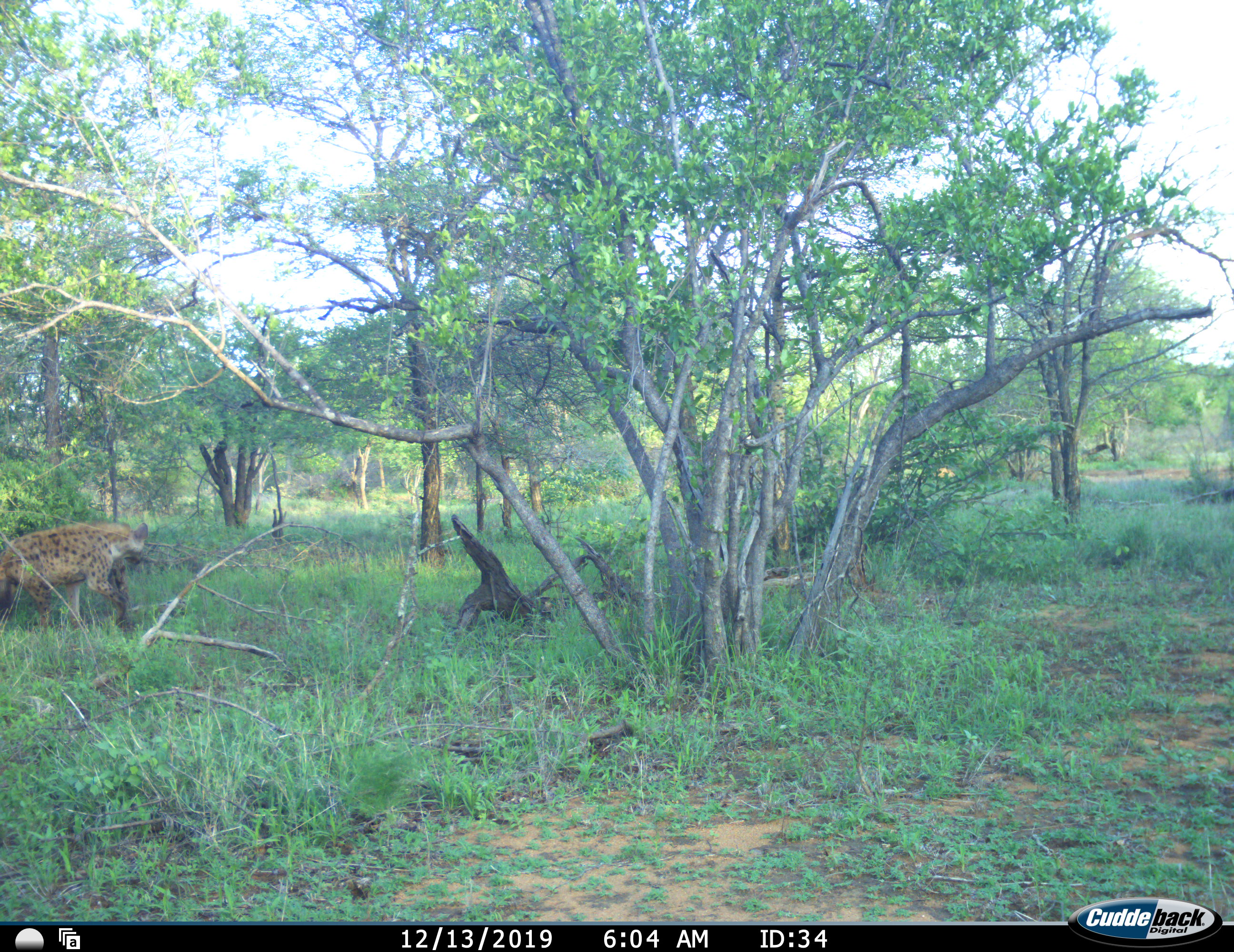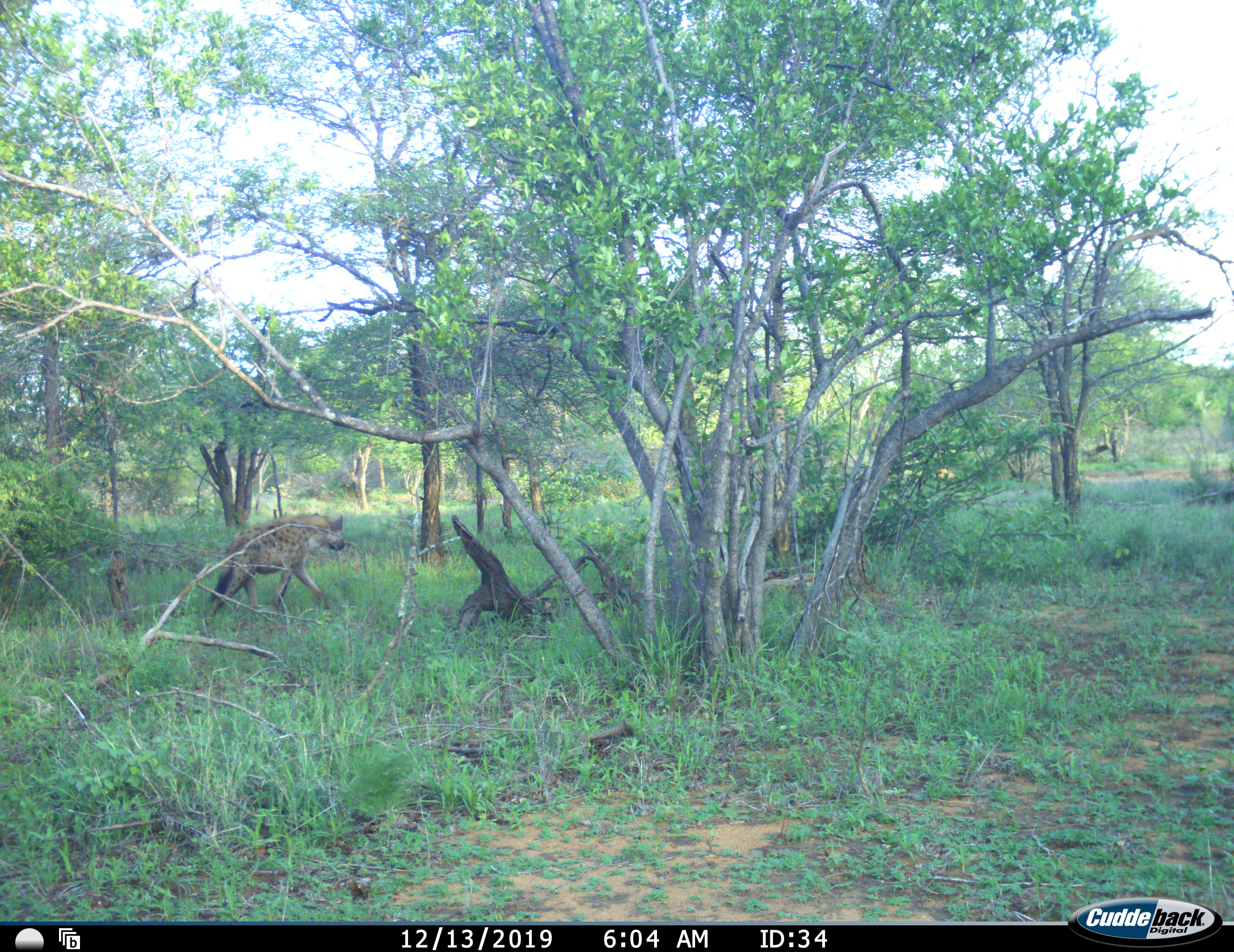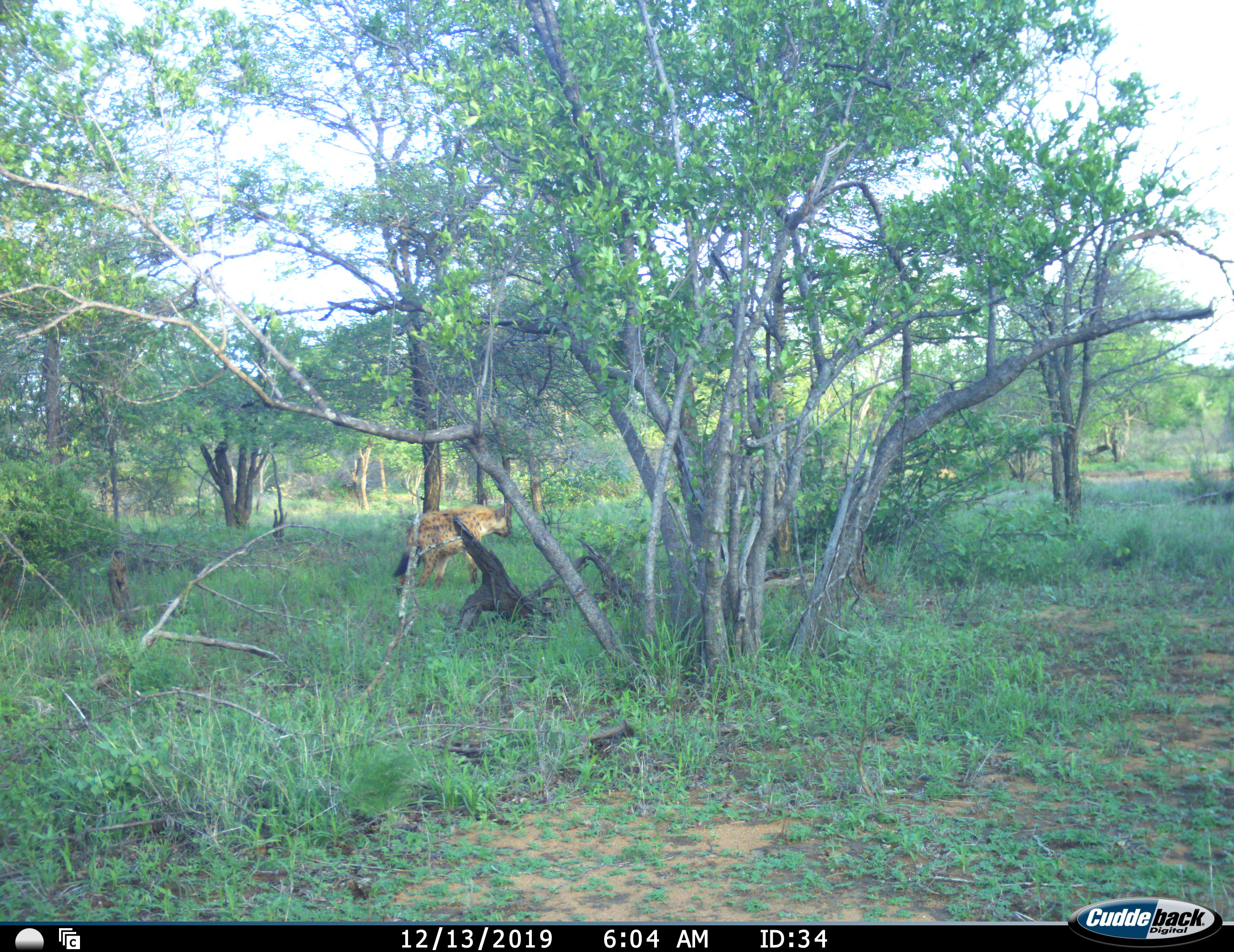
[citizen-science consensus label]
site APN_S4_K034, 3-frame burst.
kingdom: Animalia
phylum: Chordata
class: Mammalia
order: Carnivora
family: Hyaenidae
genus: Crocuta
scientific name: Crocuta crocuta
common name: spotted hyena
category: hyenaspotted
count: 1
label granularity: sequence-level